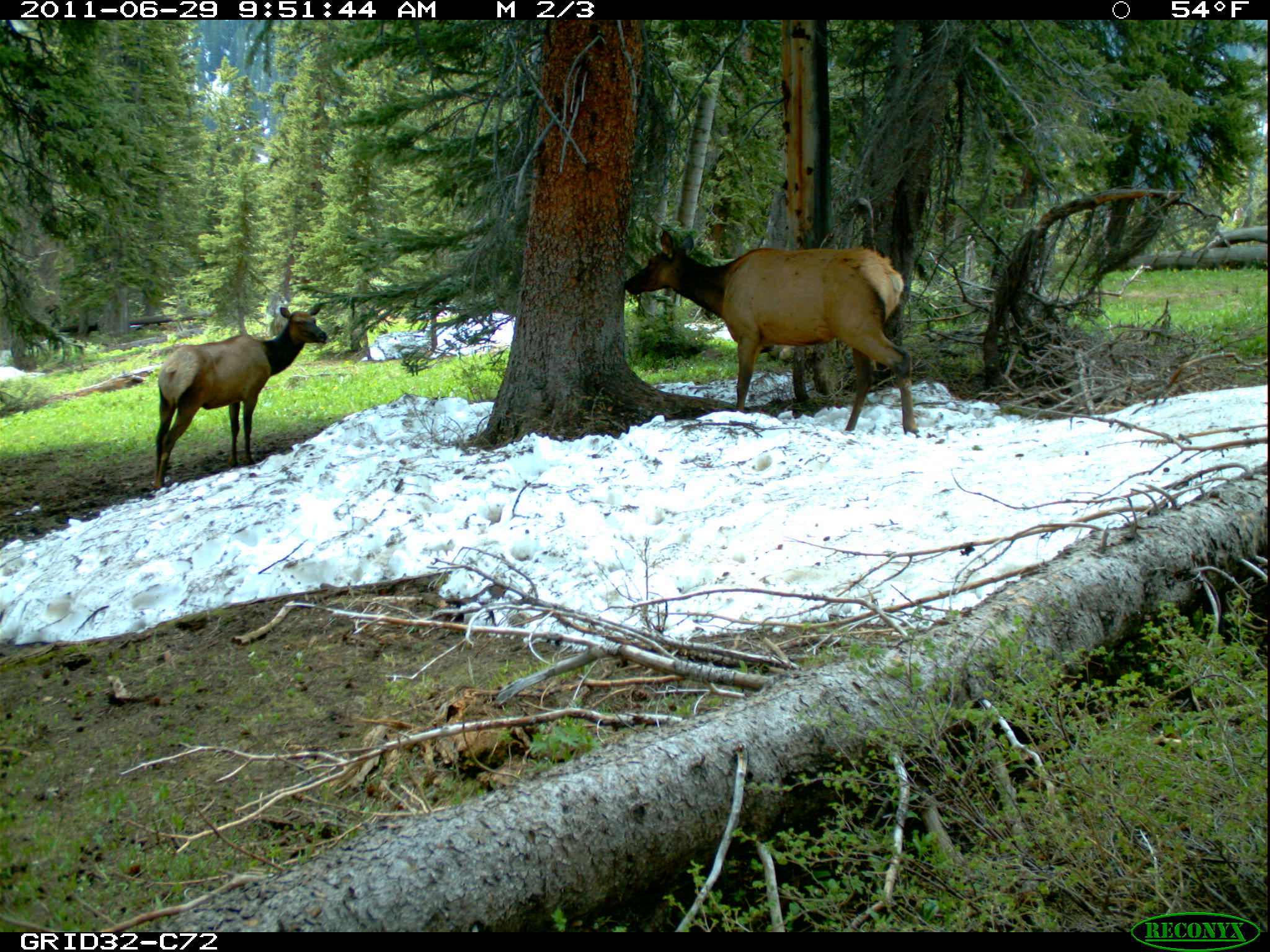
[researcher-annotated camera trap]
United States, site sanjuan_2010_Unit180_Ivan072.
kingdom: Animalia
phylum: Chordata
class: Mammalia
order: Artiodactyla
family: Cervidae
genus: Cervus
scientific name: Cervus elaphus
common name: red deer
Cervus elaphus (red deer).